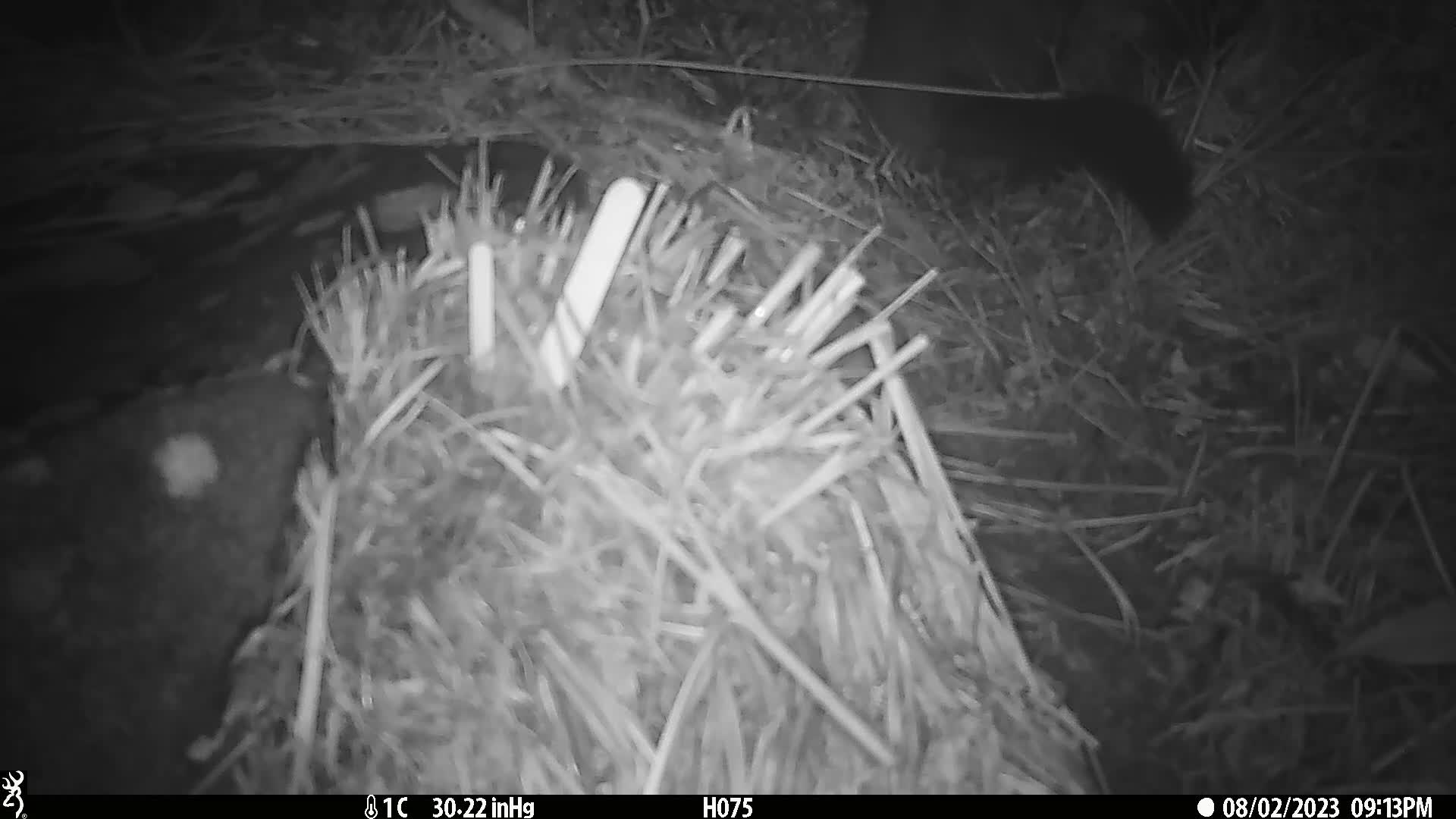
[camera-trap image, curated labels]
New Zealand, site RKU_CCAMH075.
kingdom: Animalia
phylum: Chordata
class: Mammalia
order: Diprotodontia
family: Phalangeridae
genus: Trichosurus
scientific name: Trichosurus vulpecula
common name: common brushtail possum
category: possum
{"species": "possum (common brushtail possum) (Trichosurus vulpecula)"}